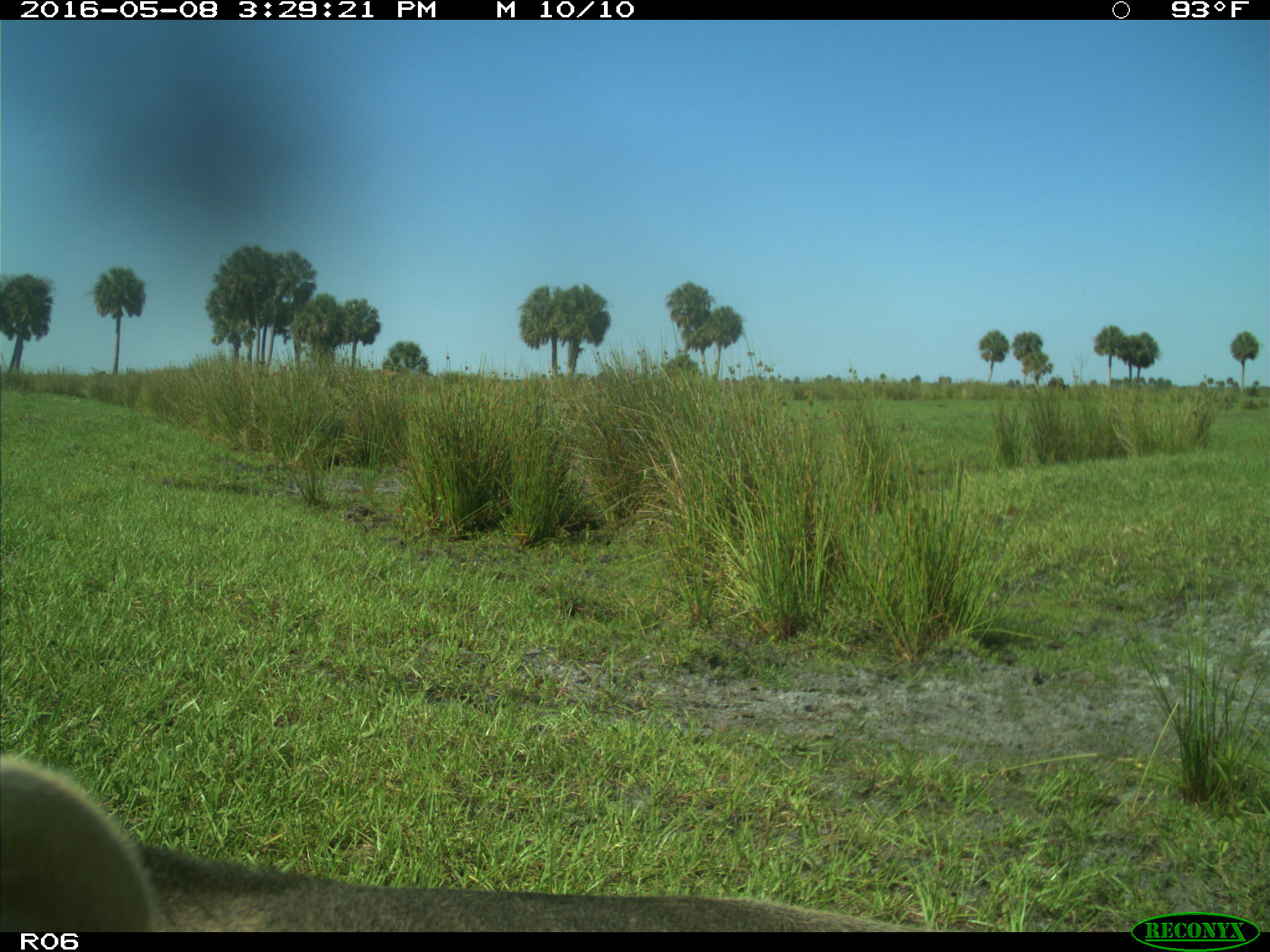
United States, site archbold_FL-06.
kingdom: Animalia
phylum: Chordata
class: Mammalia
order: Artiodactyla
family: Bovidae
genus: Bos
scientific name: Bos taurus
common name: domestic cow